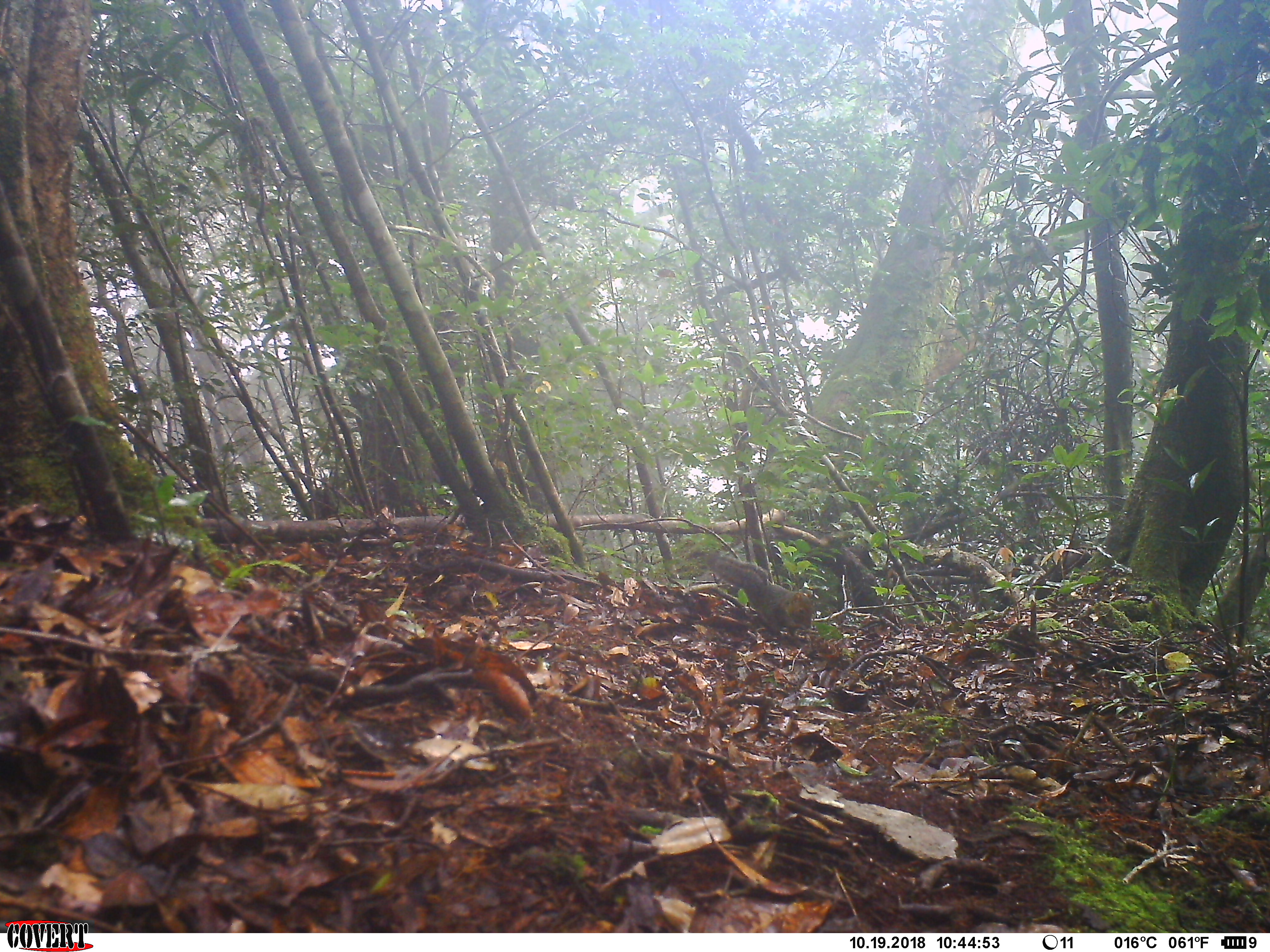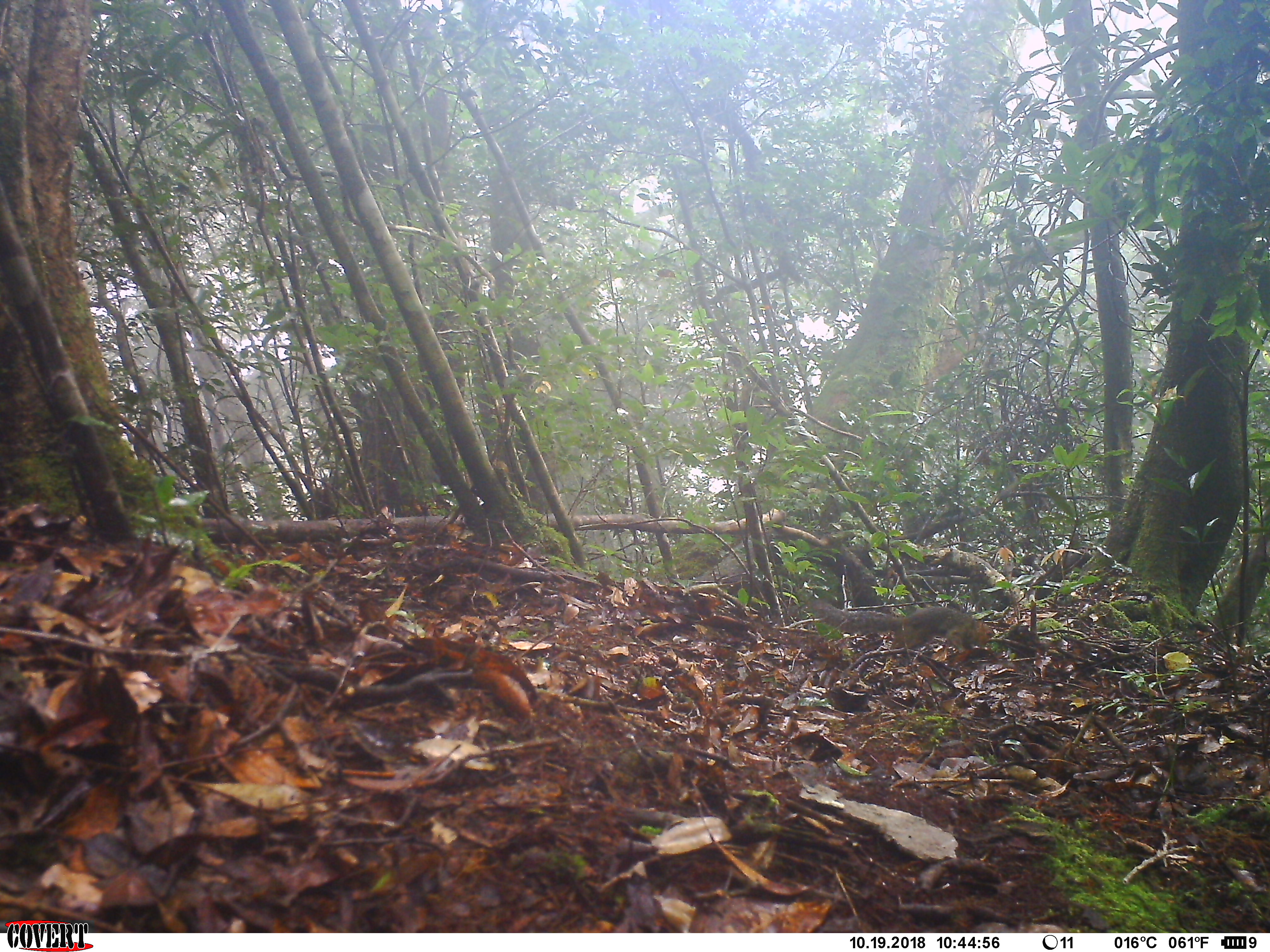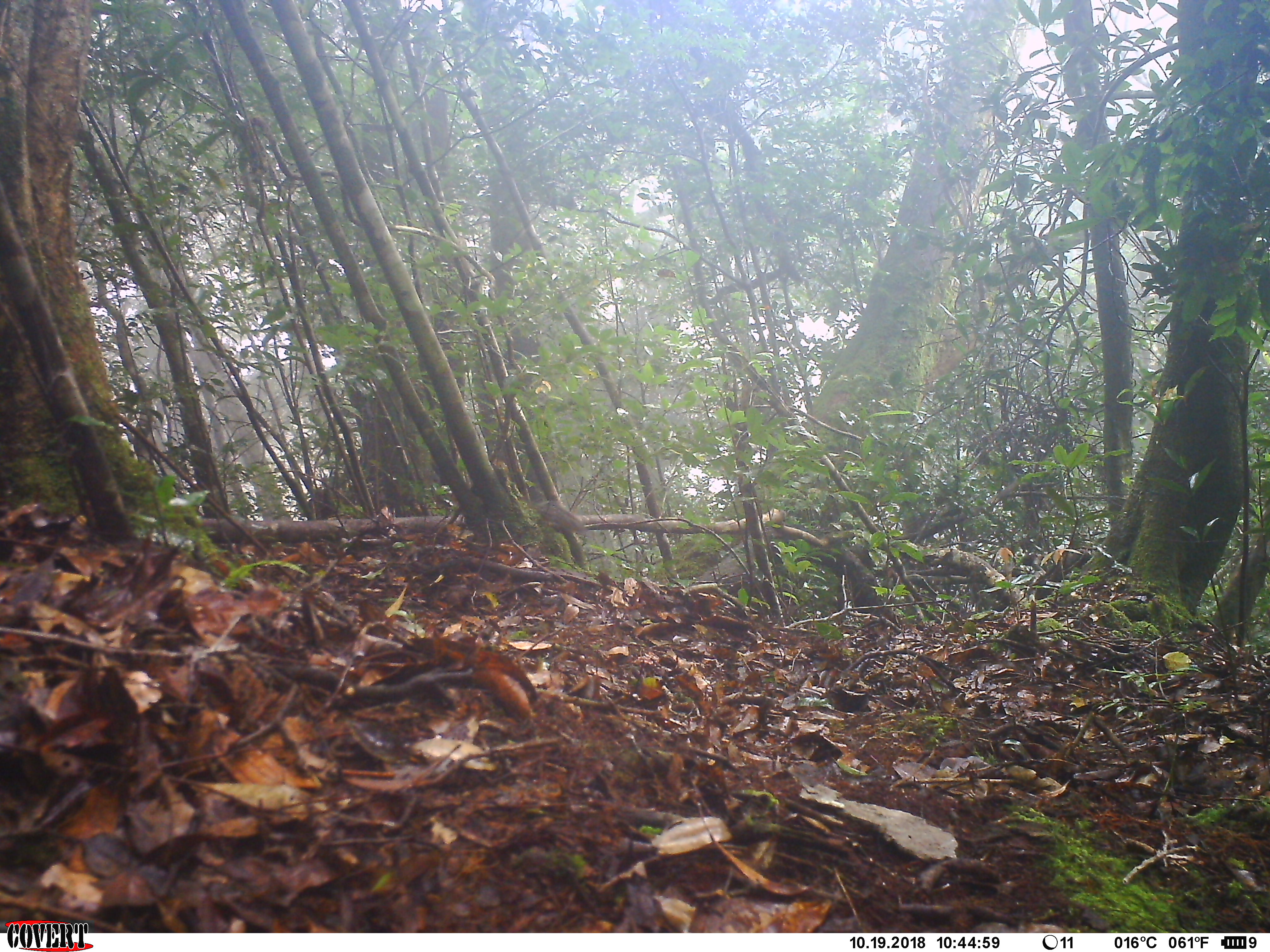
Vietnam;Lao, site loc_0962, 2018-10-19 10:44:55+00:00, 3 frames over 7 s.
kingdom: Animalia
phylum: Chordata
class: Mammalia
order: Rodentia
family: Sciuridae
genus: Dremomys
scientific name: Dremomys rufigenis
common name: red-cheeked squirrel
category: red cheeked squirrel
Red cheeked squirrel (red-cheeked squirrel) (Dremomys rufigenis). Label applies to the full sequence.